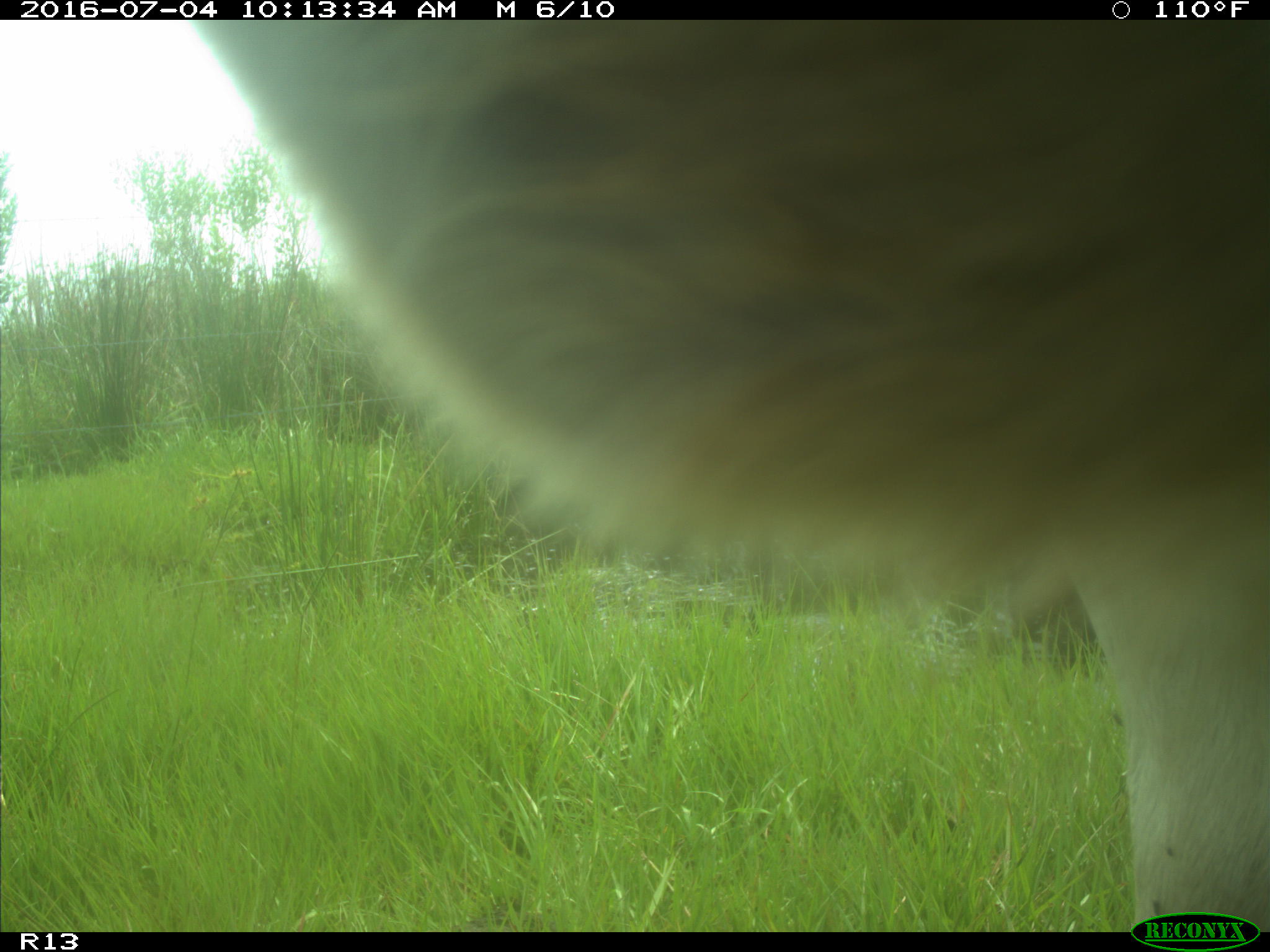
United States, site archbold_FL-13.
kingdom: Animalia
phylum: Chordata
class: Mammalia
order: Artiodactyla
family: Bovidae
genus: Bos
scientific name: Bos taurus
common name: domestic cow